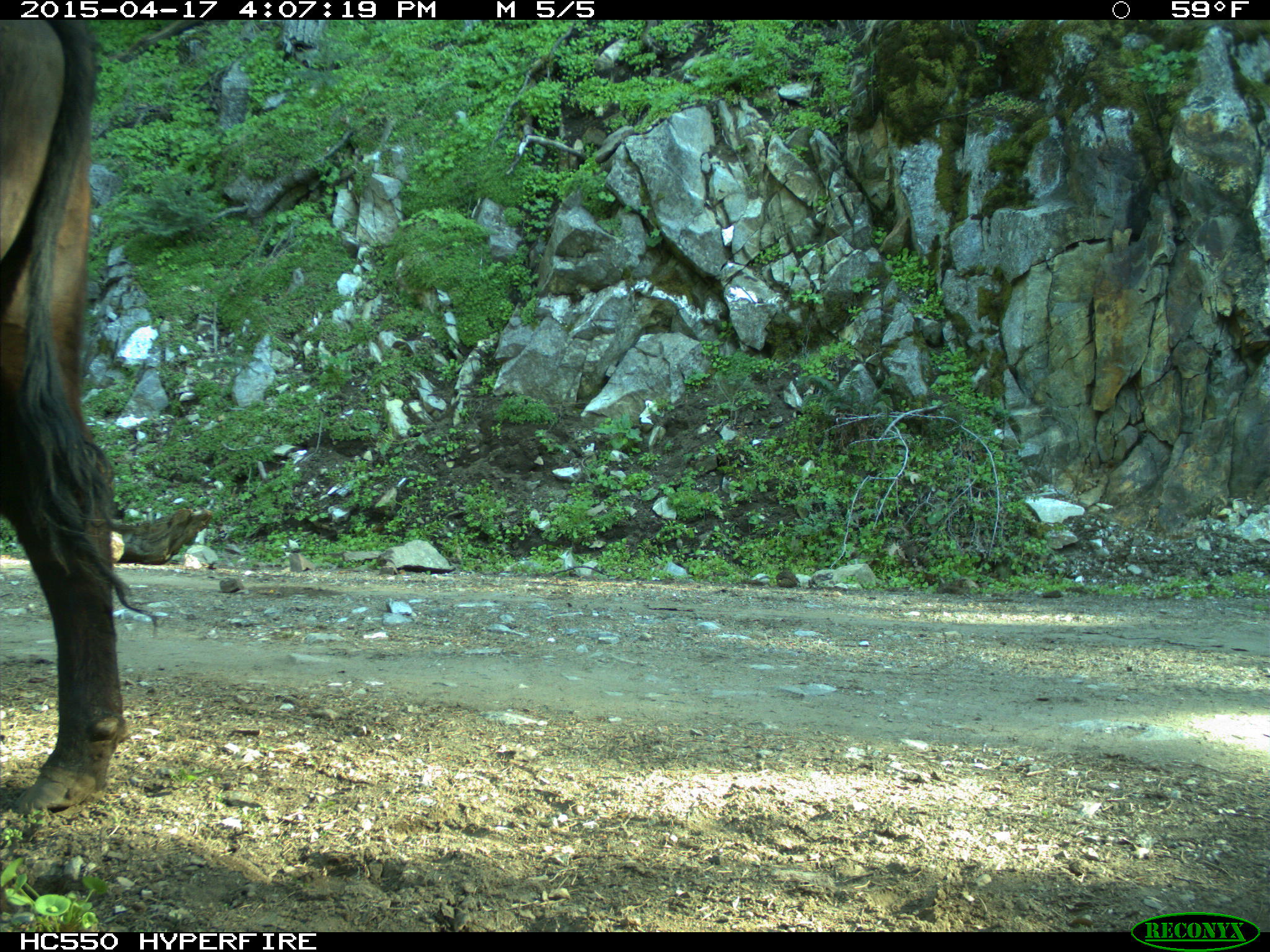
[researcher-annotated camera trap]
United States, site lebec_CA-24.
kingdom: Animalia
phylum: Chordata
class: Mammalia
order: Artiodactyla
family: Bovidae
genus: Bos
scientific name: Bos taurus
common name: domestic cow